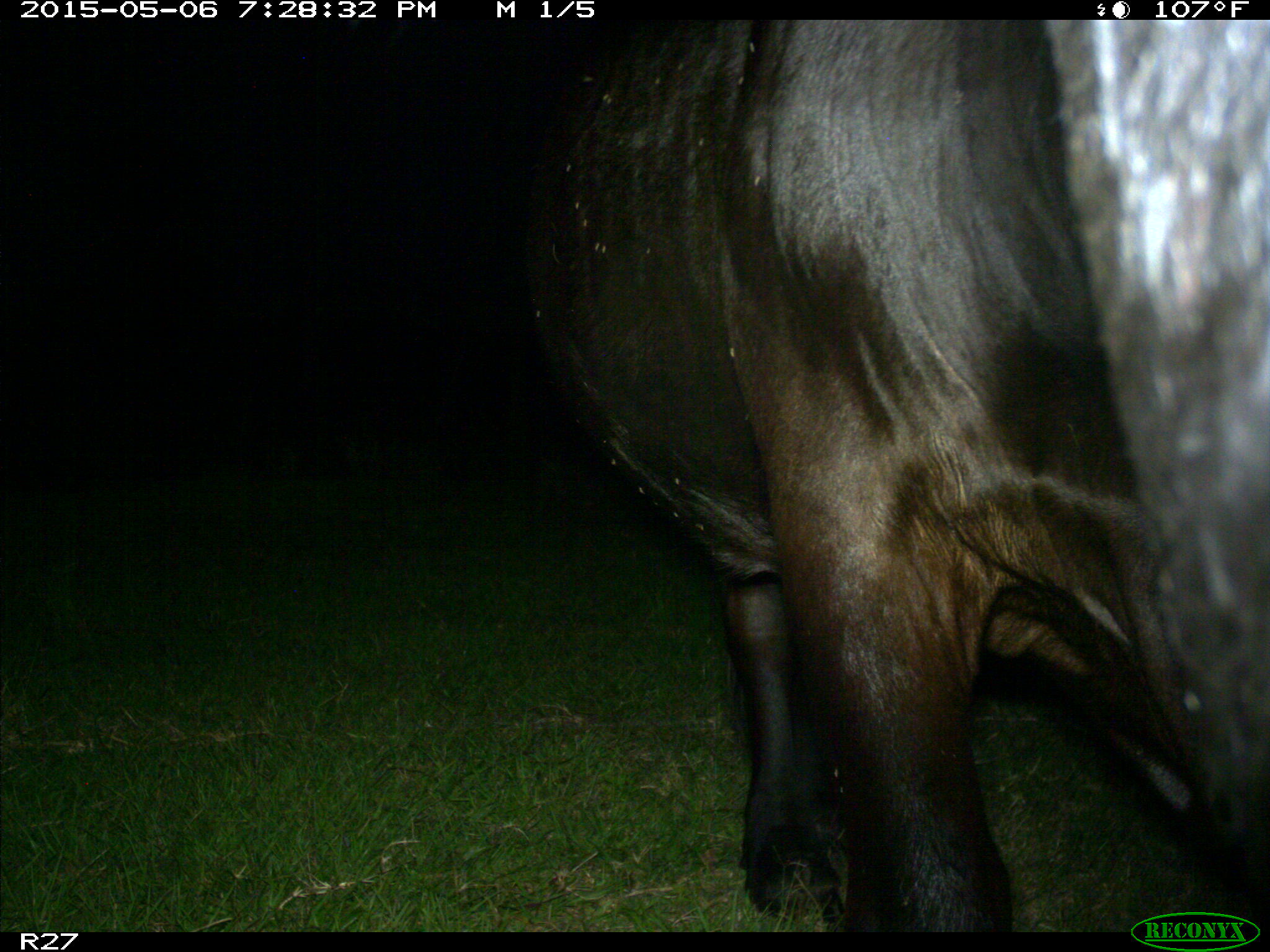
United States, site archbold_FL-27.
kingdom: Animalia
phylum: Chordata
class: Mammalia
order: Artiodactyla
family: Bovidae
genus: Bos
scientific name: Bos taurus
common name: domestic cow